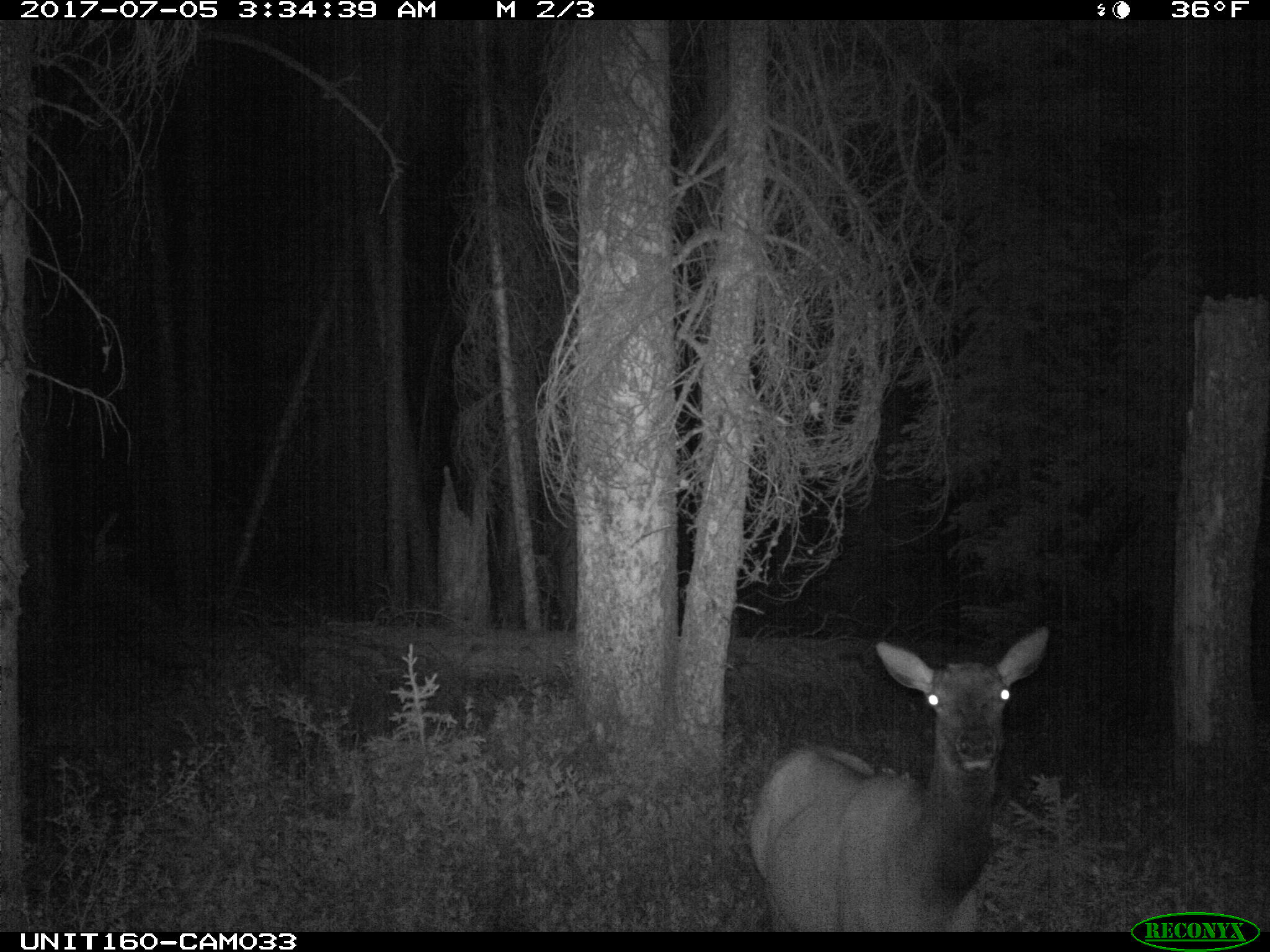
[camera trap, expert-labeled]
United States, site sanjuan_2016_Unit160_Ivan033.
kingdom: Animalia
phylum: Chordata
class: Mammalia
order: Artiodactyla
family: Cervidae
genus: Cervus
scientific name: Cervus elaphus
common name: red deer